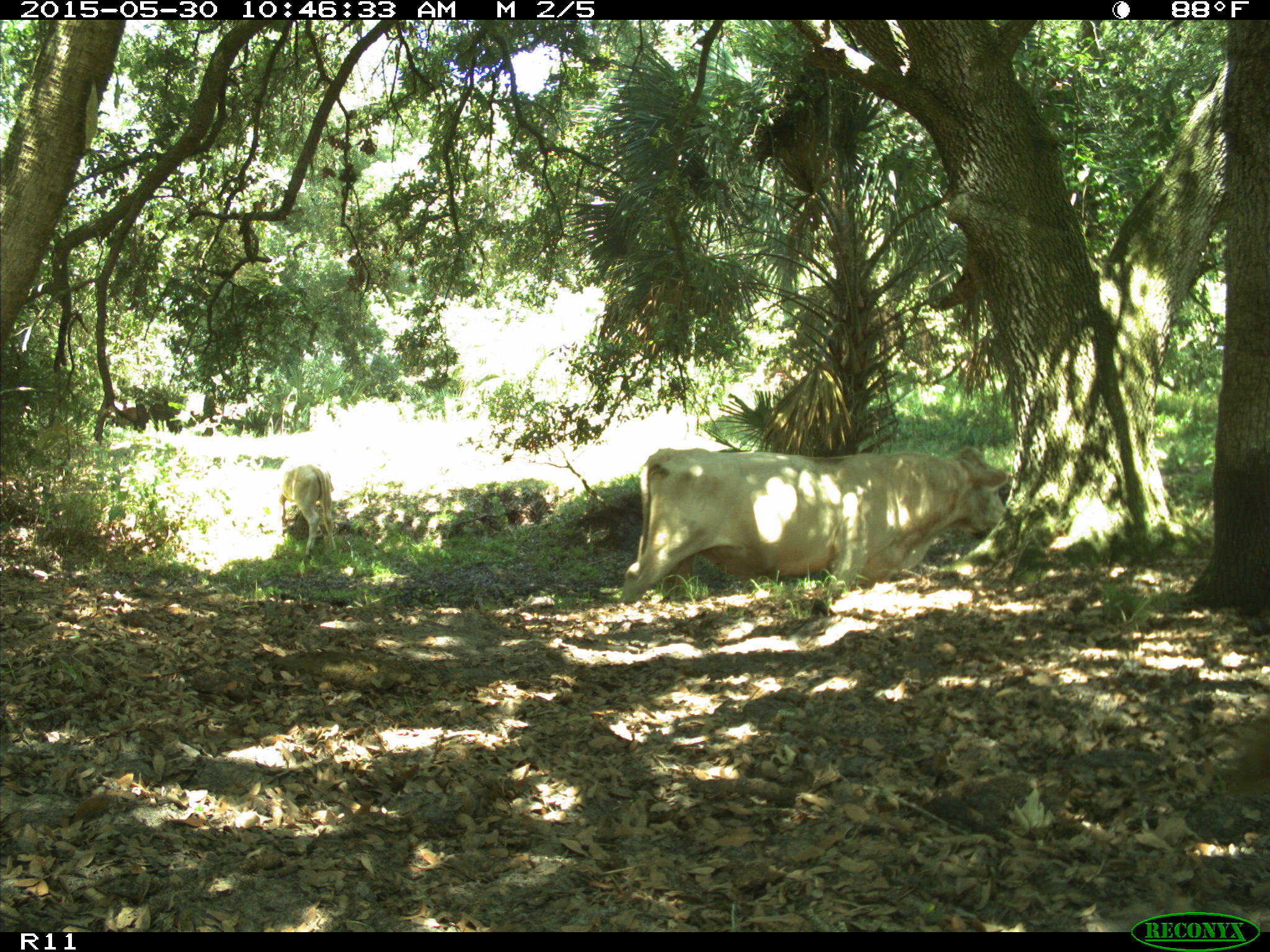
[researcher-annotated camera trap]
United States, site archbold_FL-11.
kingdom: Animalia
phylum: Chordata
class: Mammalia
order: Artiodactyla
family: Bovidae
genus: Bos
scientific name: Bos taurus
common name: domestic cow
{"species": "Bos taurus (domestic cow)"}